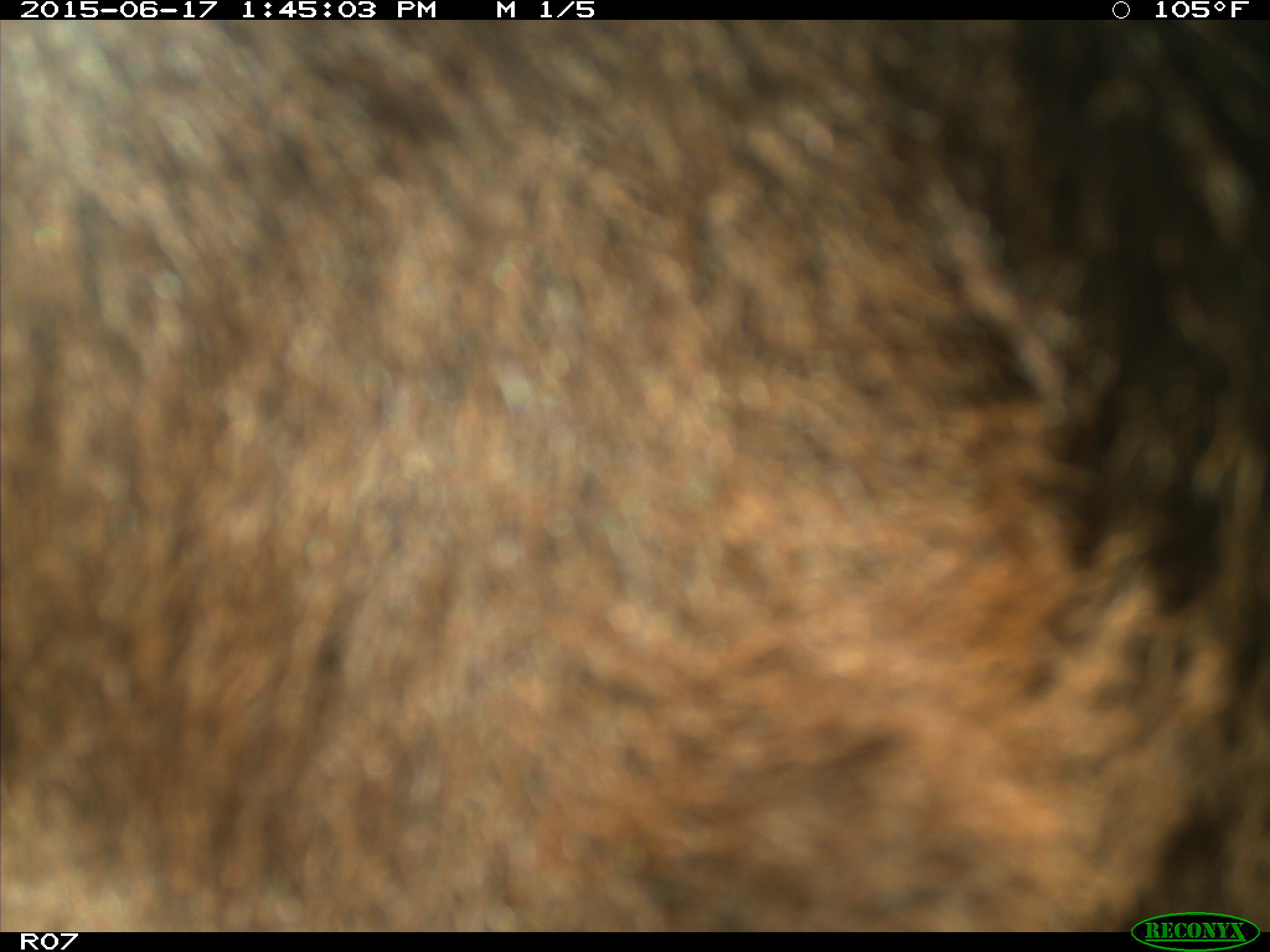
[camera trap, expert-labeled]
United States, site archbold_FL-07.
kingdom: Animalia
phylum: Chordata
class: Mammalia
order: Artiodactyla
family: Bovidae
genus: Bos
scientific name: Bos taurus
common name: domestic cow